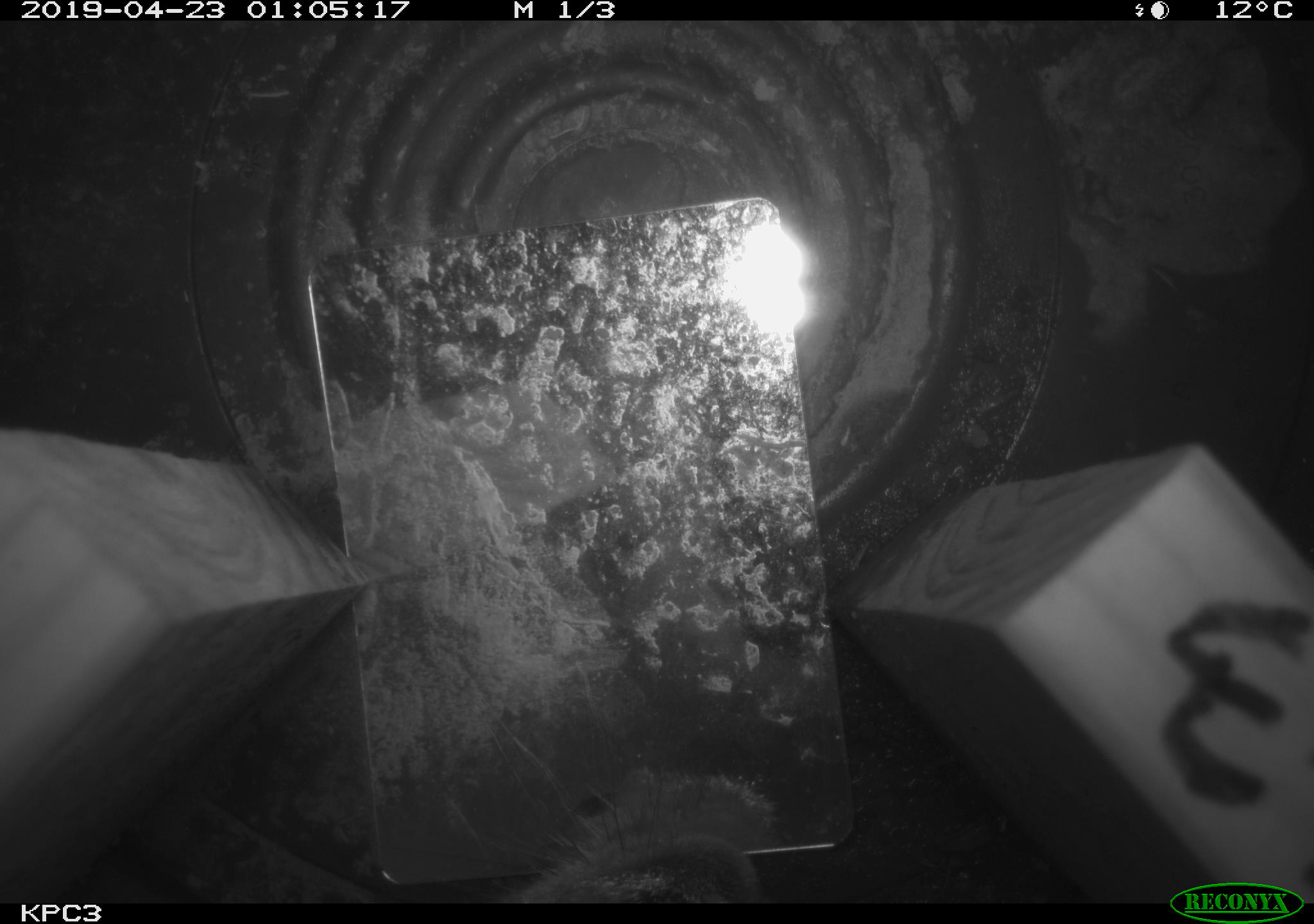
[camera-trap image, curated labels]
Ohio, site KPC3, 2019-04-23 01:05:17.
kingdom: Animalia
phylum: Chordata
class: Mammalia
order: Lagomorpha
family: Leporidae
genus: Sylvilagus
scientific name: Sylvilagus floridanus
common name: eastern cottontail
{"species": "eastern cottontail (Sylvilagus floridanus)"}